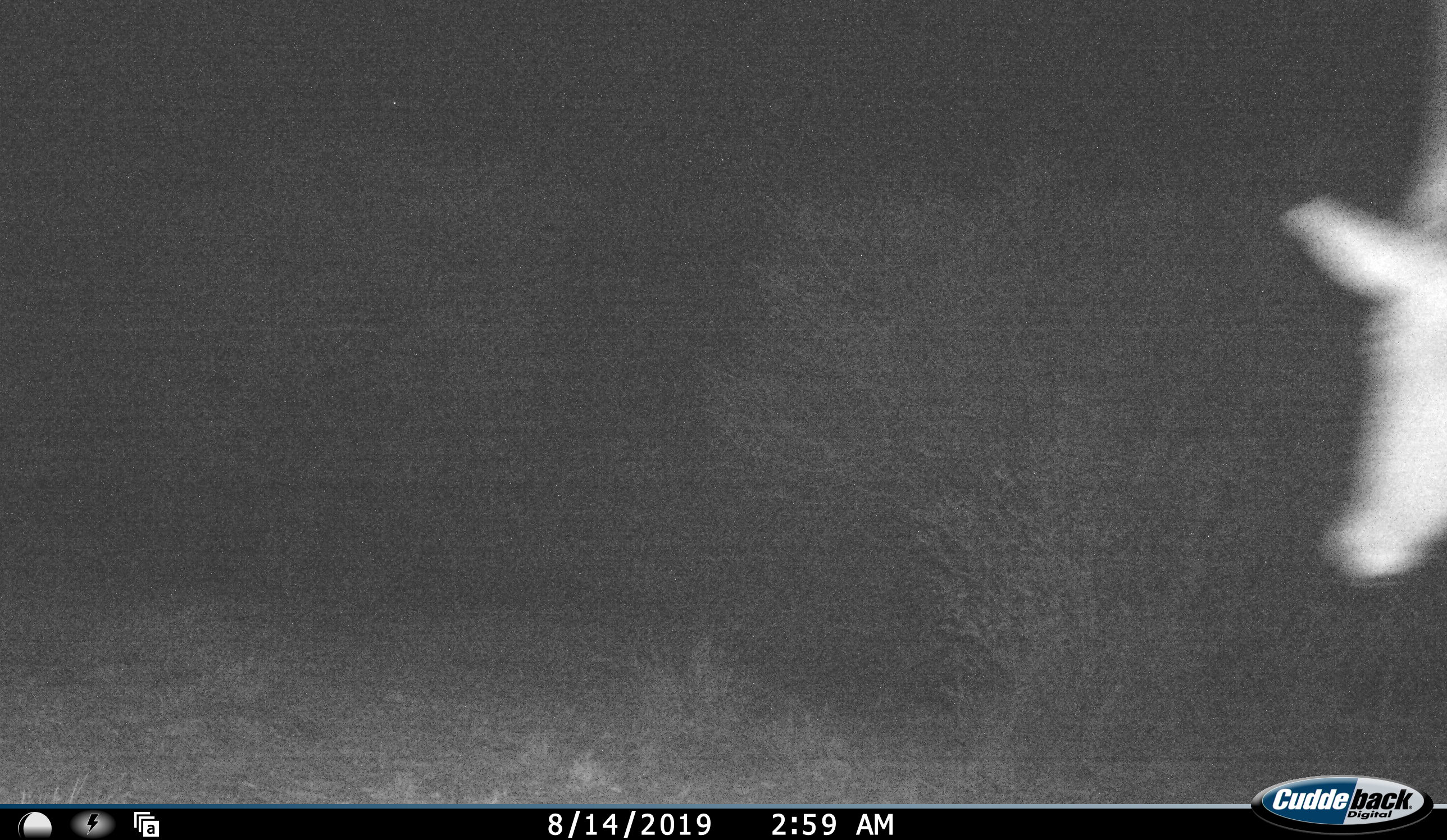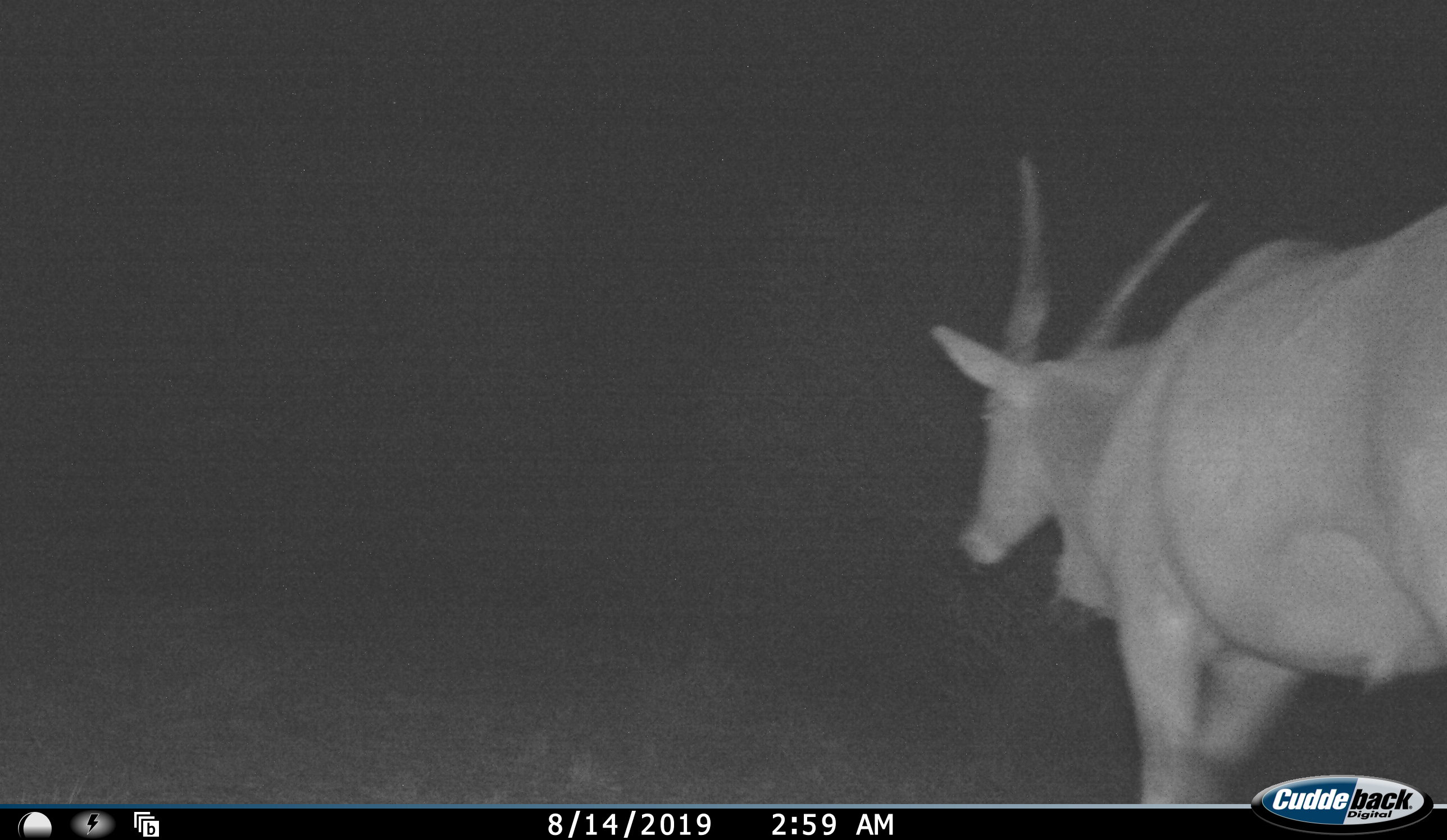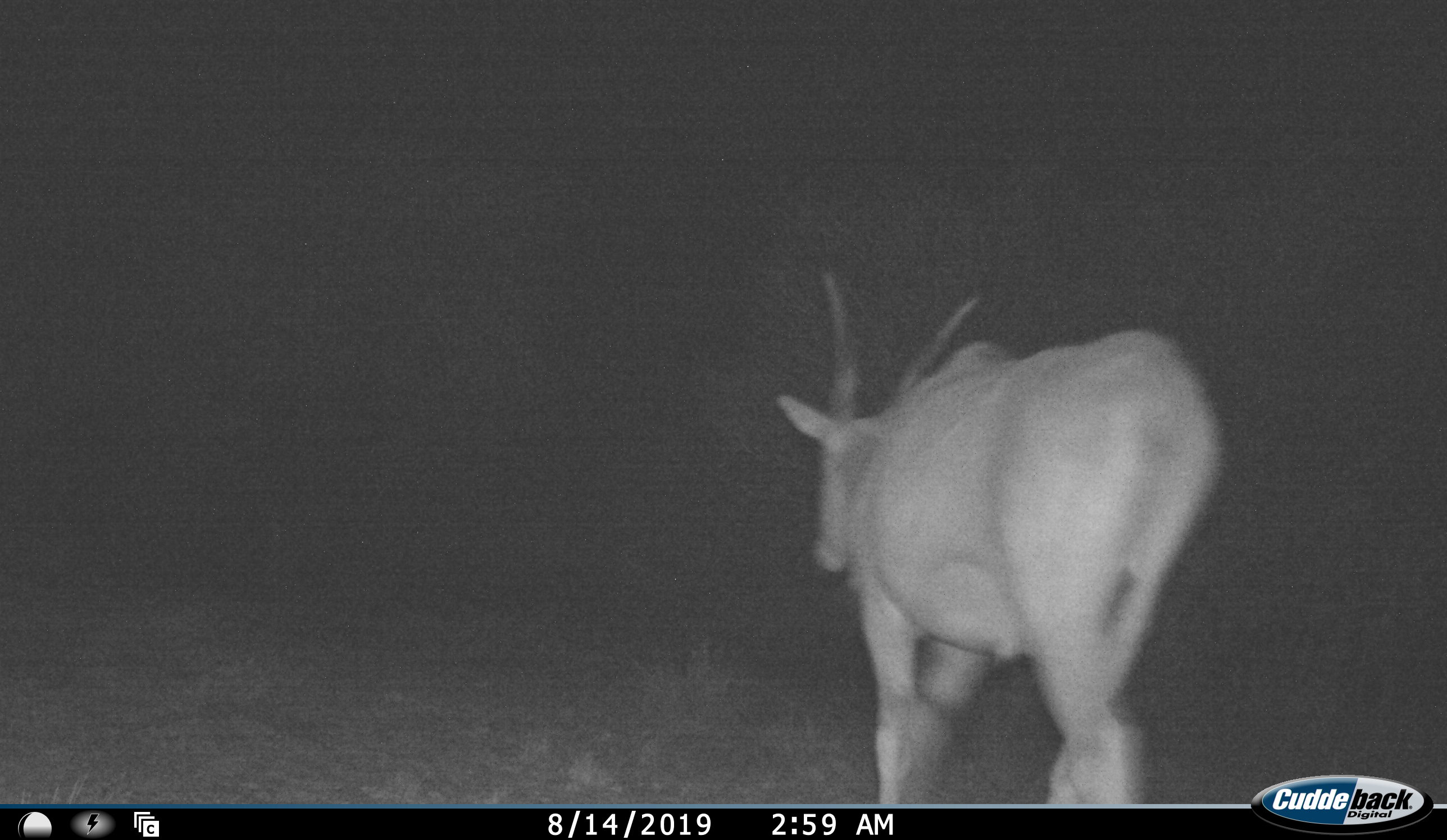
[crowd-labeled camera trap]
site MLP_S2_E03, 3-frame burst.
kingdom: Animalia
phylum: Chordata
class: Mammalia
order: Artiodactyla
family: Bovidae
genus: Tragelaphus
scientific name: Tragelaphus oryx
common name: eland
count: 1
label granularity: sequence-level